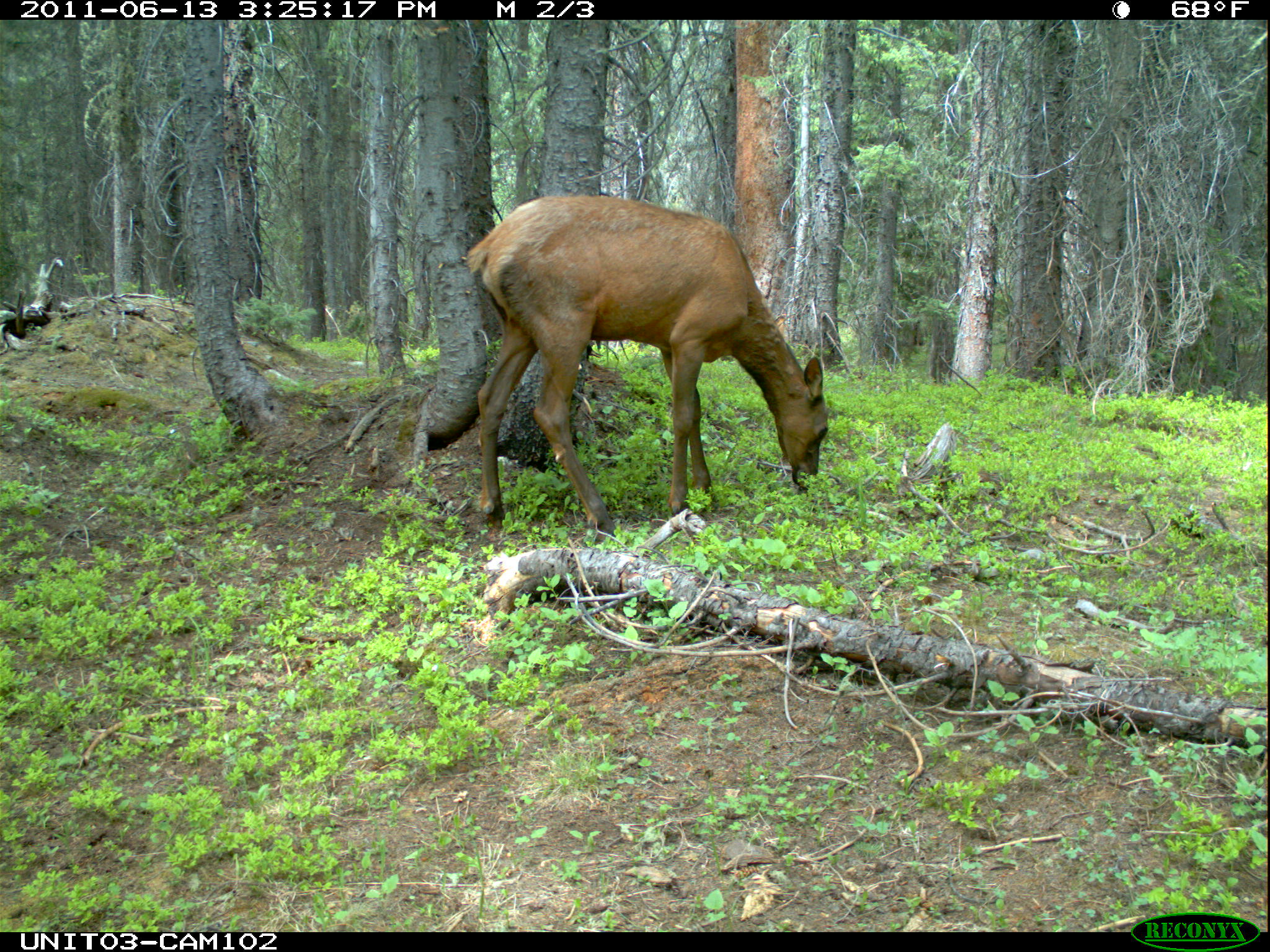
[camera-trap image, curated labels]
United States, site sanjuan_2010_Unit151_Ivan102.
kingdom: Animalia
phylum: Chordata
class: Mammalia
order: Artiodactyla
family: Cervidae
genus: Cervus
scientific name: Cervus elaphus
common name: red deer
Cervus elaphus (red deer).